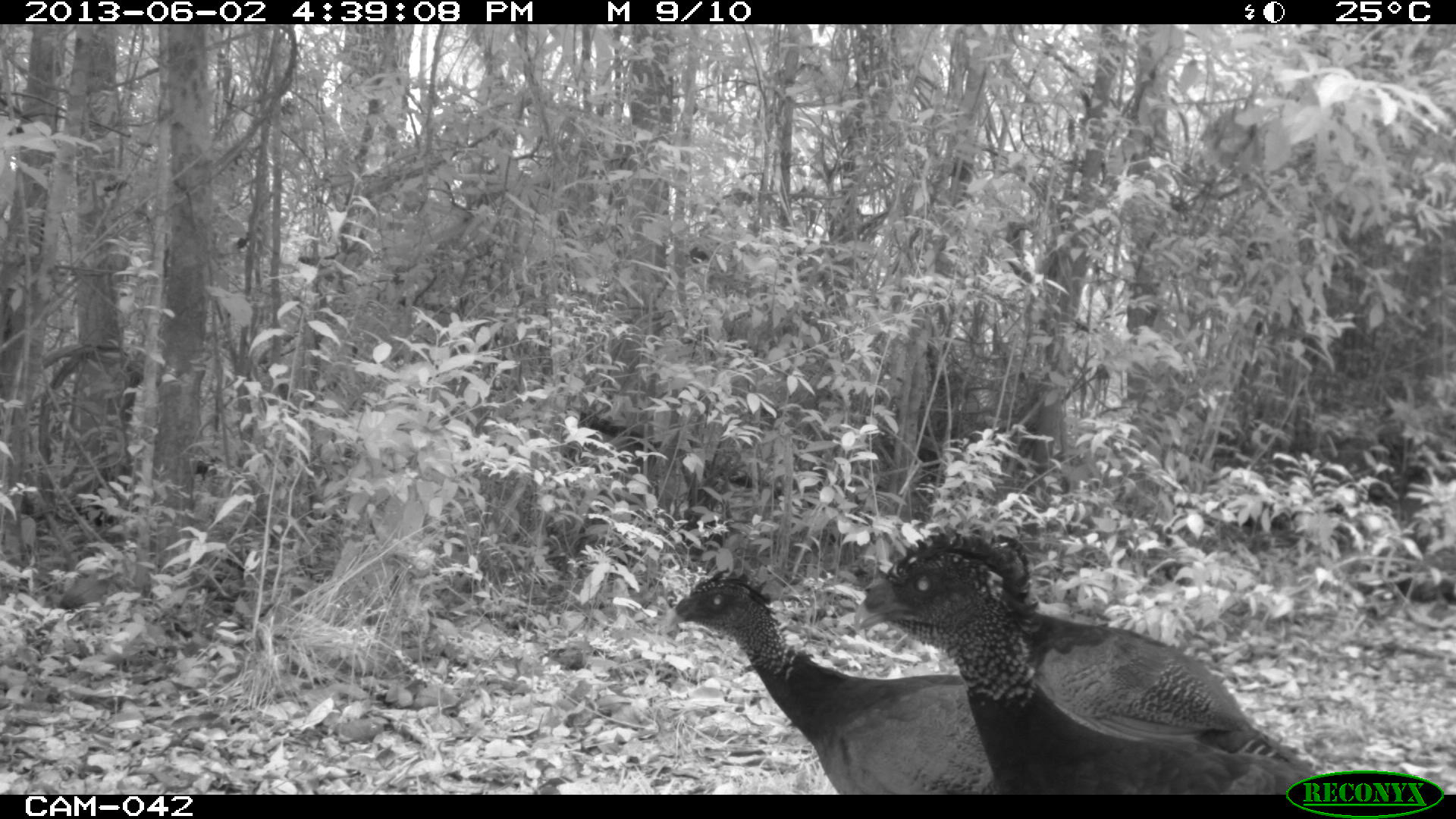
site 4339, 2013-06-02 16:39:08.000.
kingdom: Animalia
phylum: Chordata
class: Aves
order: Galliformes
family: Cracidae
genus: Crax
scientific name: Crax rubra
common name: great curassow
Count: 3.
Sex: female.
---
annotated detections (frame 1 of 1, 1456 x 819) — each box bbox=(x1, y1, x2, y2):
crax rubra: bbox=(847, 529, 1335, 799); bbox=(980, 533, 1320, 772); bbox=(660, 570, 1000, 794)